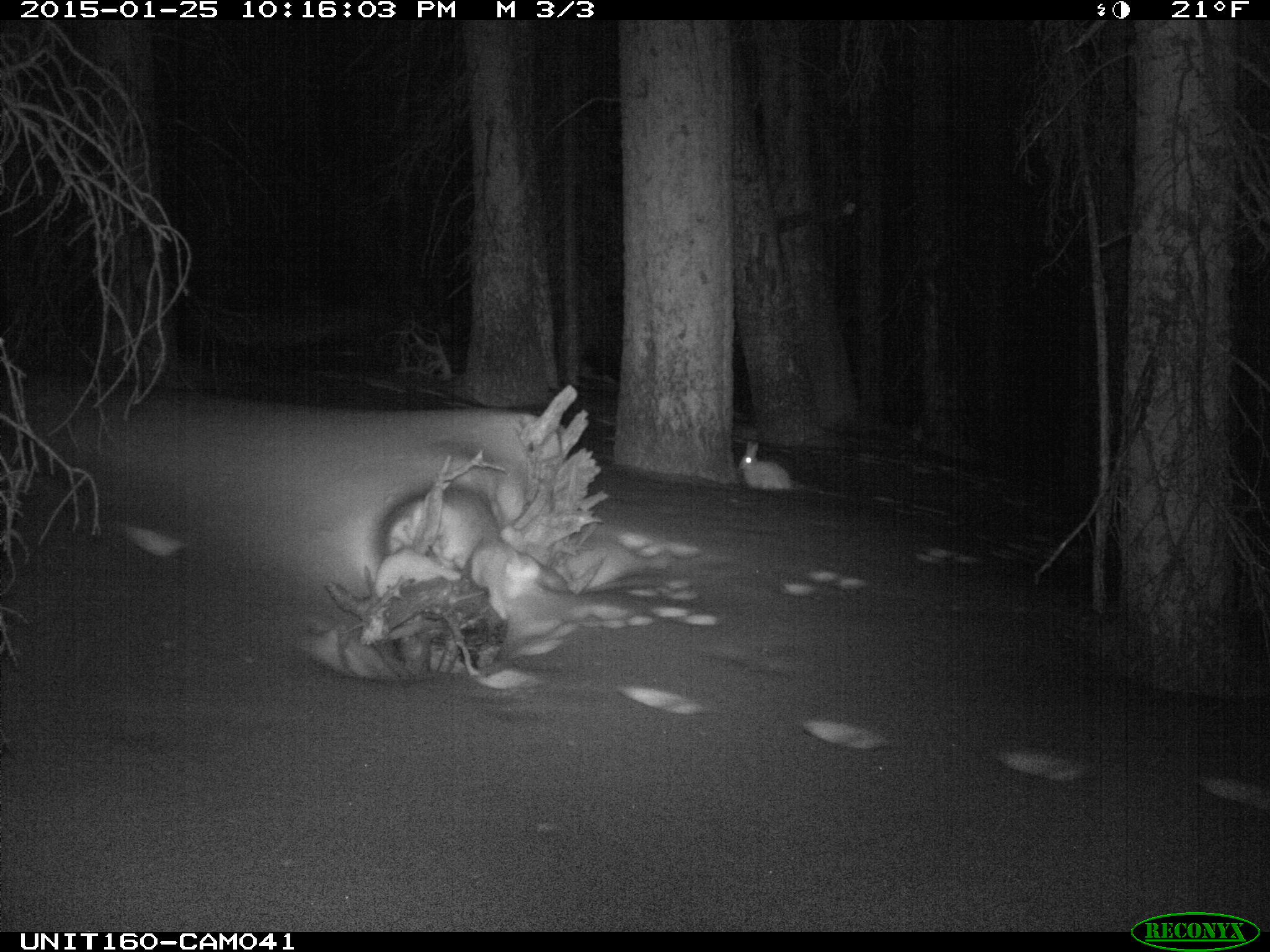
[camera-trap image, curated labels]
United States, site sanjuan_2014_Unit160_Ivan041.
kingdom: Animalia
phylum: Chordata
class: Mammalia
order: Lagomorpha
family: Leporidae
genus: Lepus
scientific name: Lepus americanus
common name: snowshoe hare